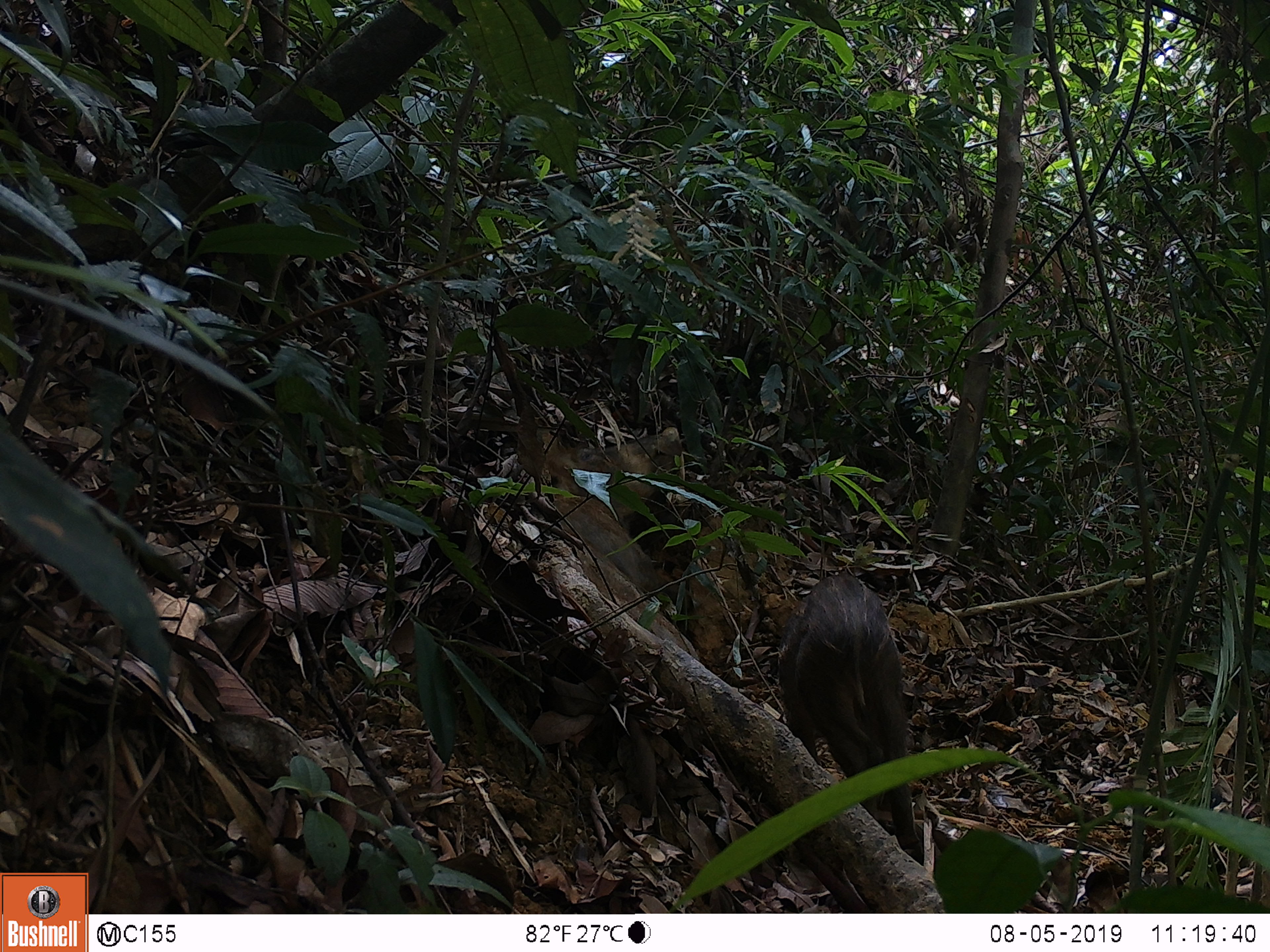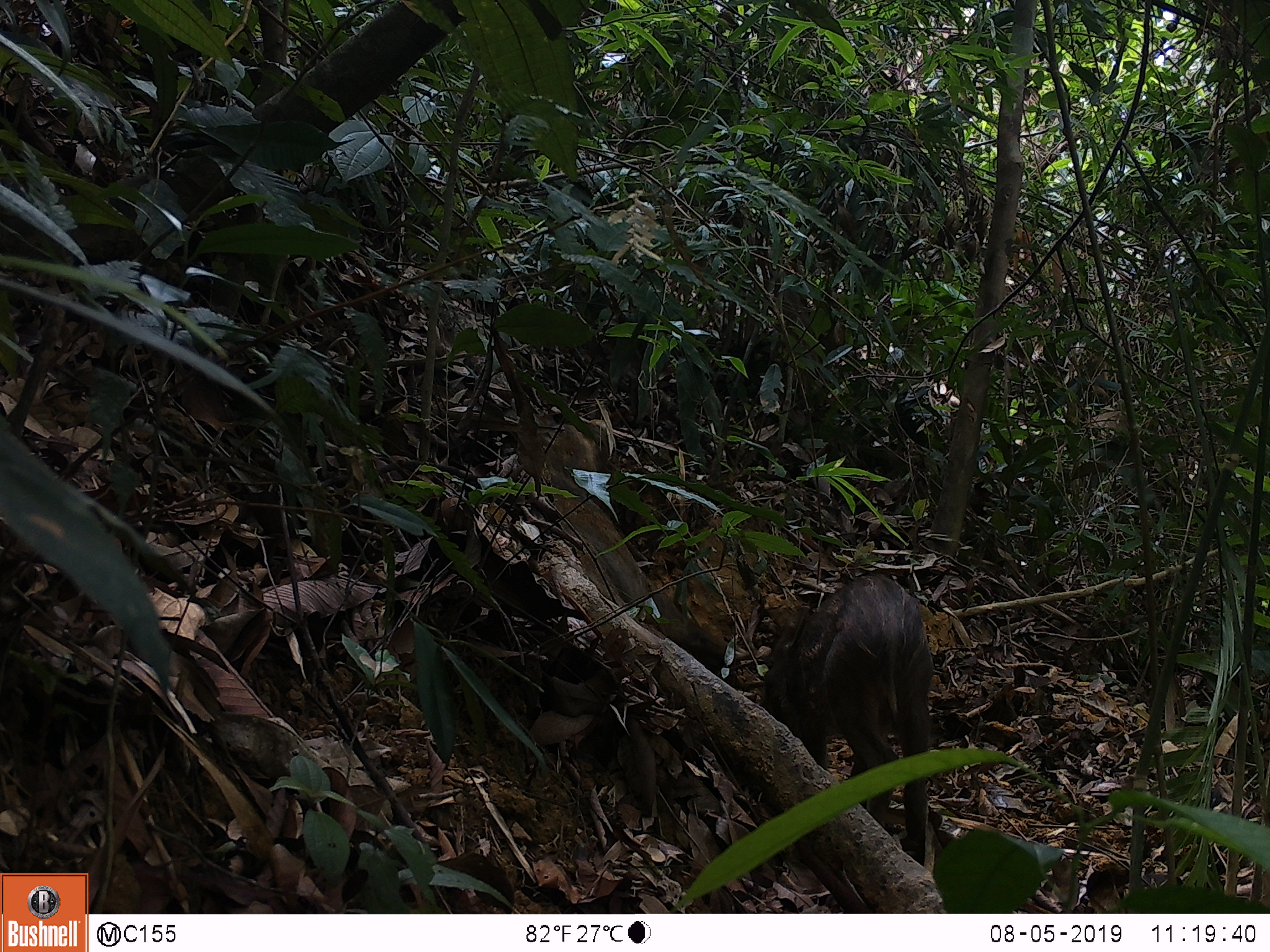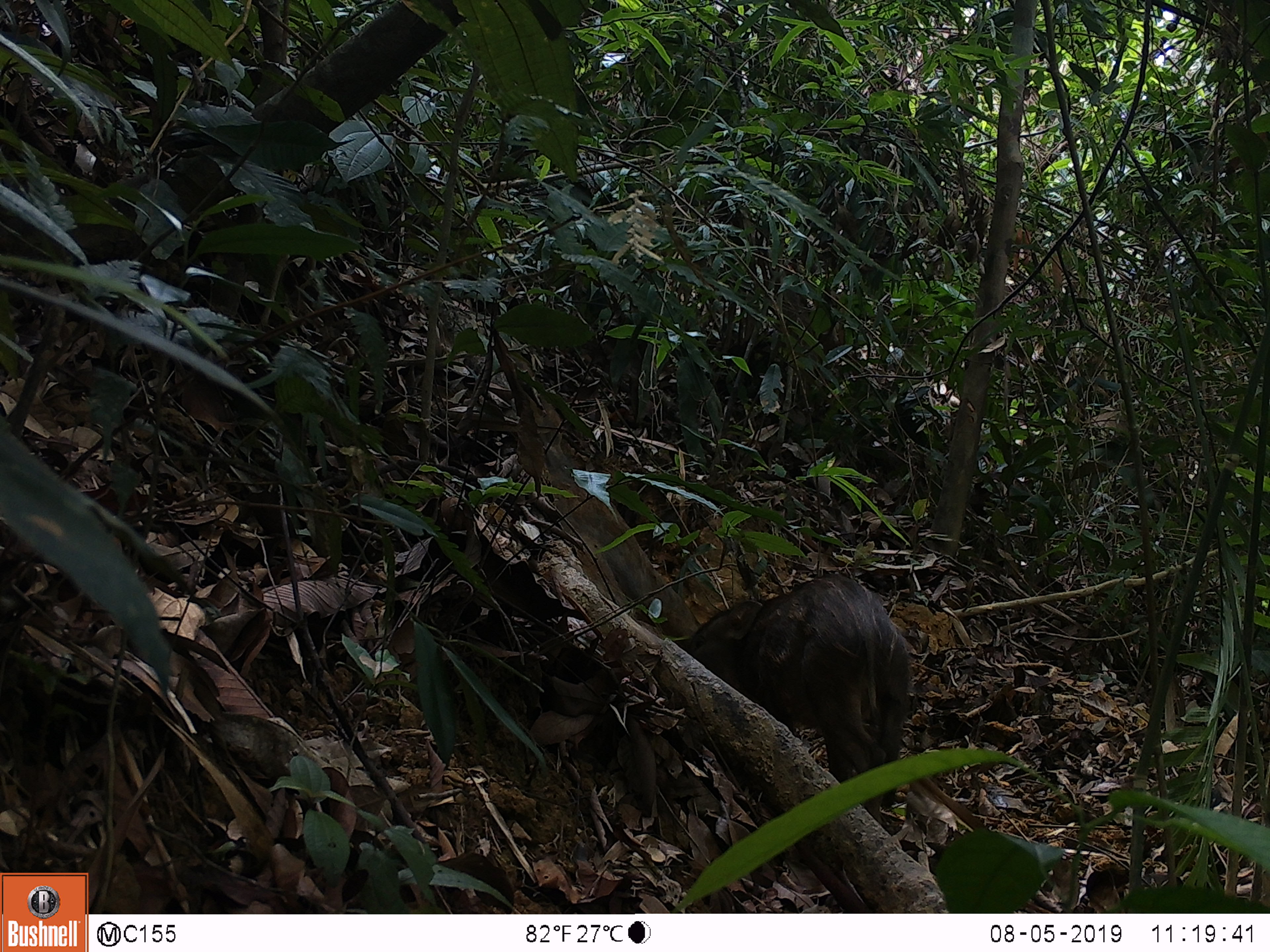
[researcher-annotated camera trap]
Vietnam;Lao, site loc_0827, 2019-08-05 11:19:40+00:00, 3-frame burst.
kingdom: Animalia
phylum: Chordata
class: Mammalia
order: Artiodactyla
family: Suidae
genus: Sus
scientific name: Sus scrofa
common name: eurasian wild pig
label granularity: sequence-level